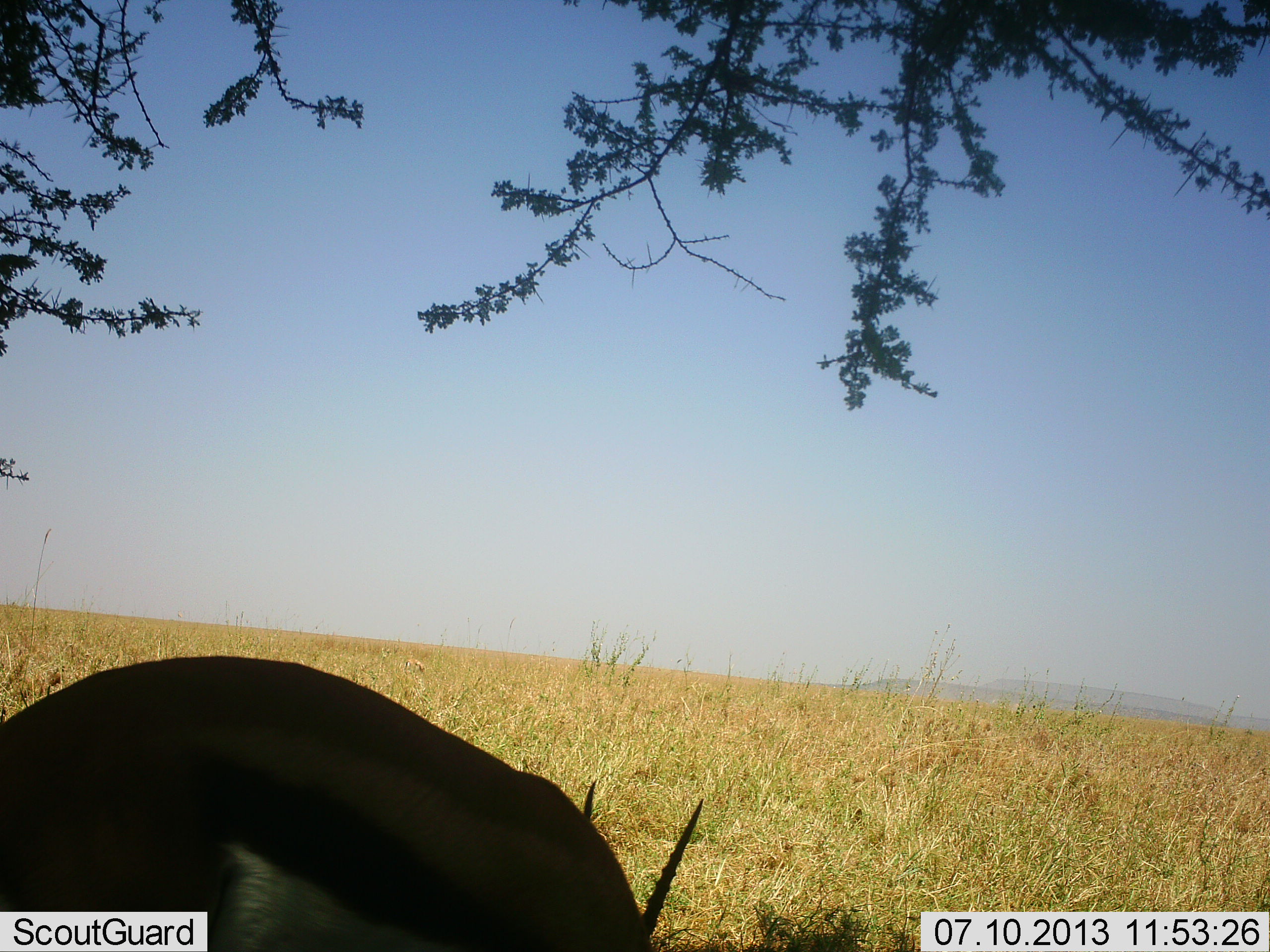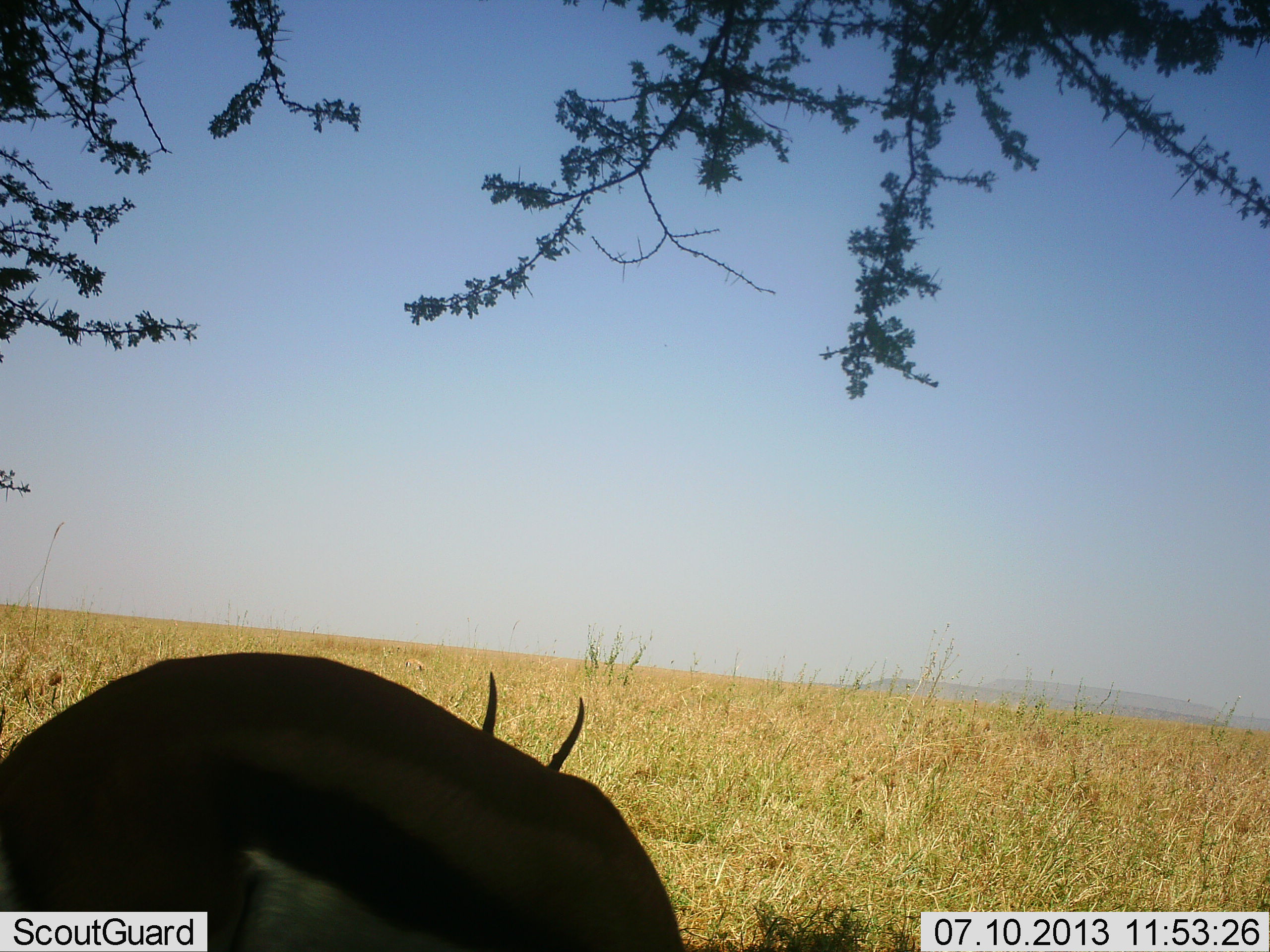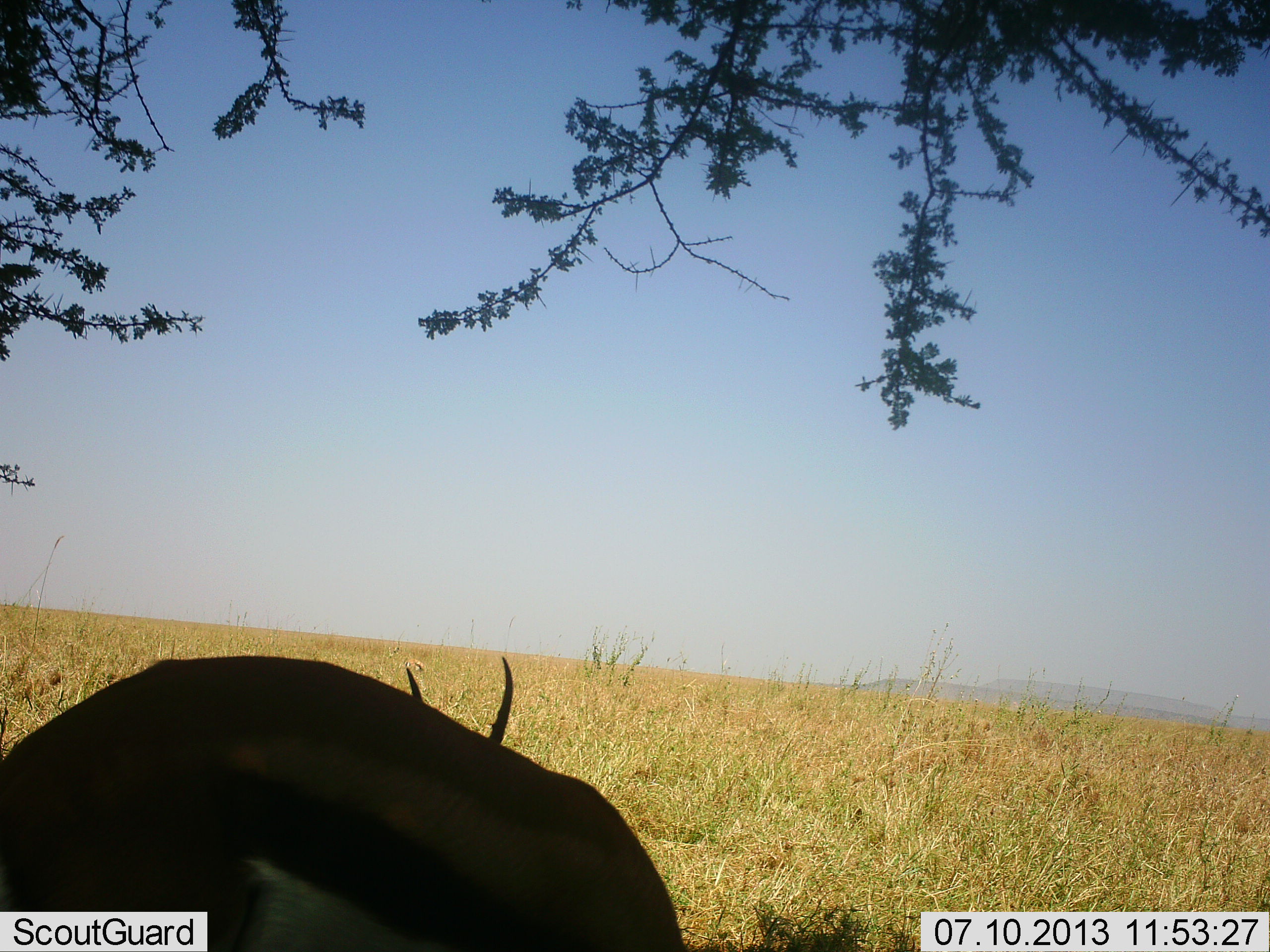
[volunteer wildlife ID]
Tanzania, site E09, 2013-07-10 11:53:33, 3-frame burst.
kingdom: Animalia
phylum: Chordata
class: Mammalia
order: Artiodactyla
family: Bovidae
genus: Eudorcas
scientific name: Eudorcas thomsonii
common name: thomson's gazelle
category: gazellethomsons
Gazellethomsons (thomson's gazelle) (Eudorcas thomsonii), count 1. Behavior (volunteer vote fractions): standing 40%, resting 0%, moving 10%, interacting 0%. Young present (vote fraction): 0%. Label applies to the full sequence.